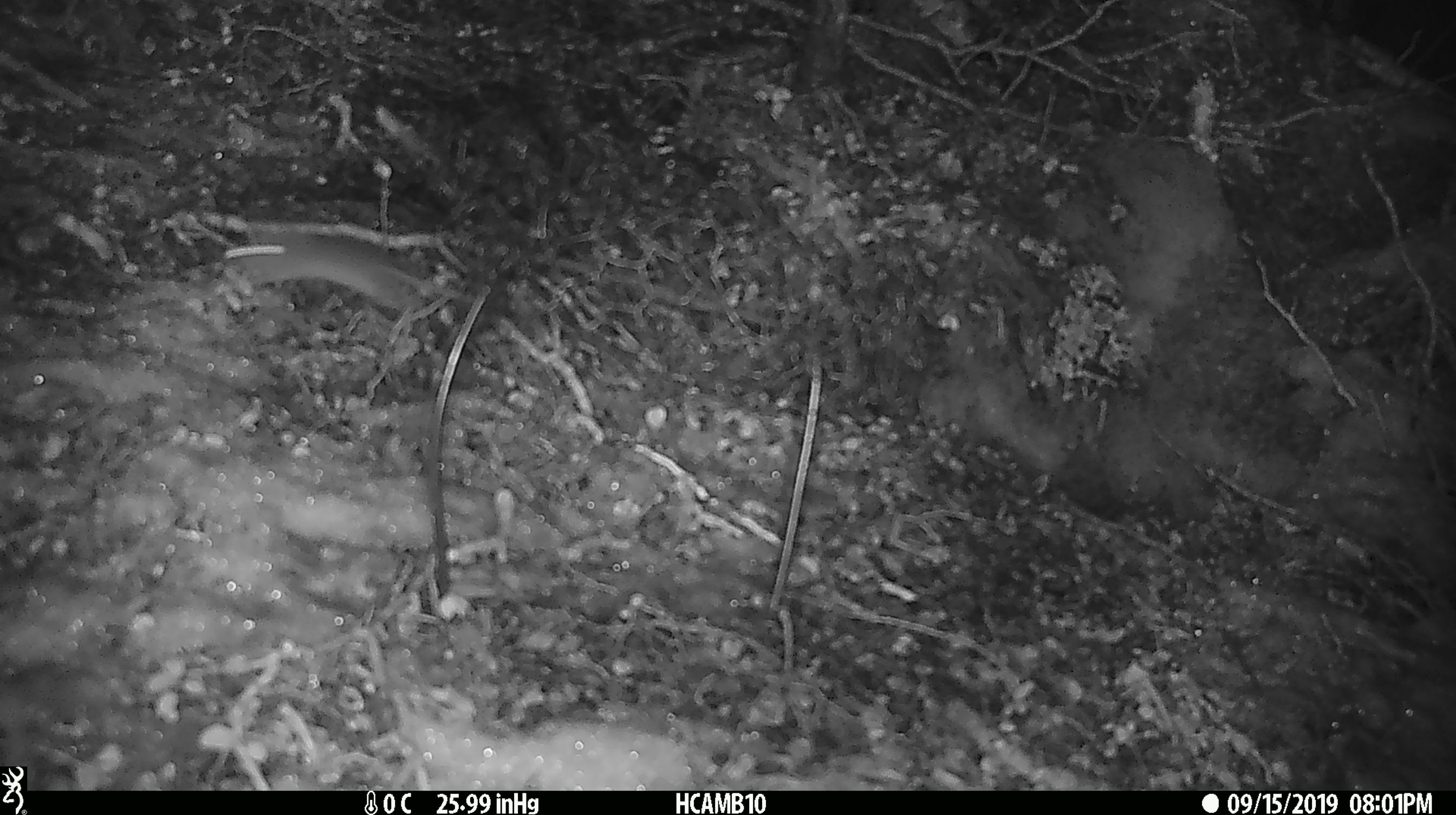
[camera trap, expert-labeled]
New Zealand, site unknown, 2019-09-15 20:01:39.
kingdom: Animalia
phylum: Chordata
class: Mammalia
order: Rodentia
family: Muridae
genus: Mus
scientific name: Mus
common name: mouse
Mouse (Mus).